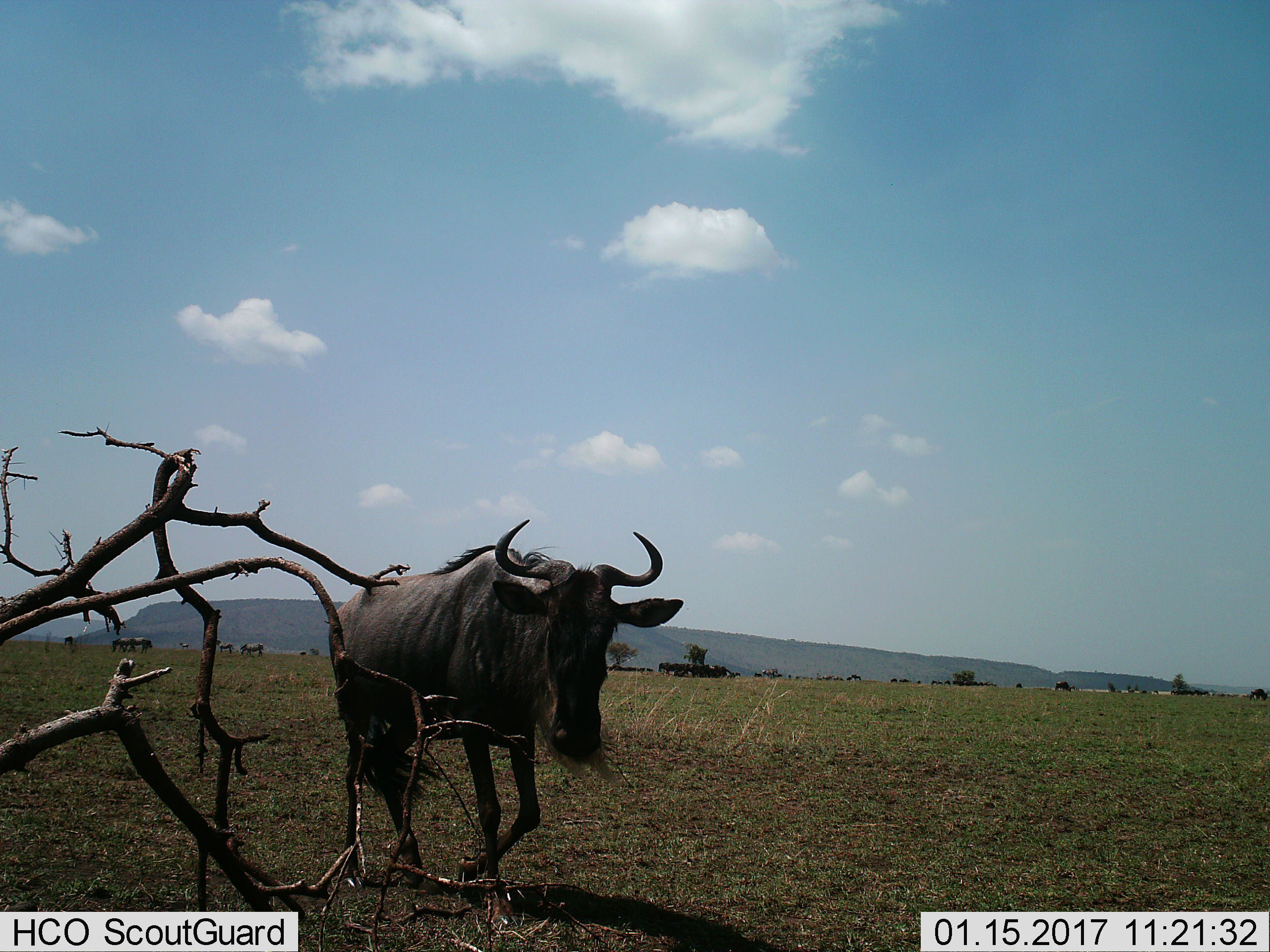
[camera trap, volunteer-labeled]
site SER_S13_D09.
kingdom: Animalia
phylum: Chordata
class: Mammalia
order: Artiodactyla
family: Bovidae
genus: Connochaetes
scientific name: Connochaetes taurinus taurinus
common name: blue wildebeest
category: wildebeestblue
Wildebeestblue (blue wildebeest) (Connochaetes taurinus taurinus), count 11-50. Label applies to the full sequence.